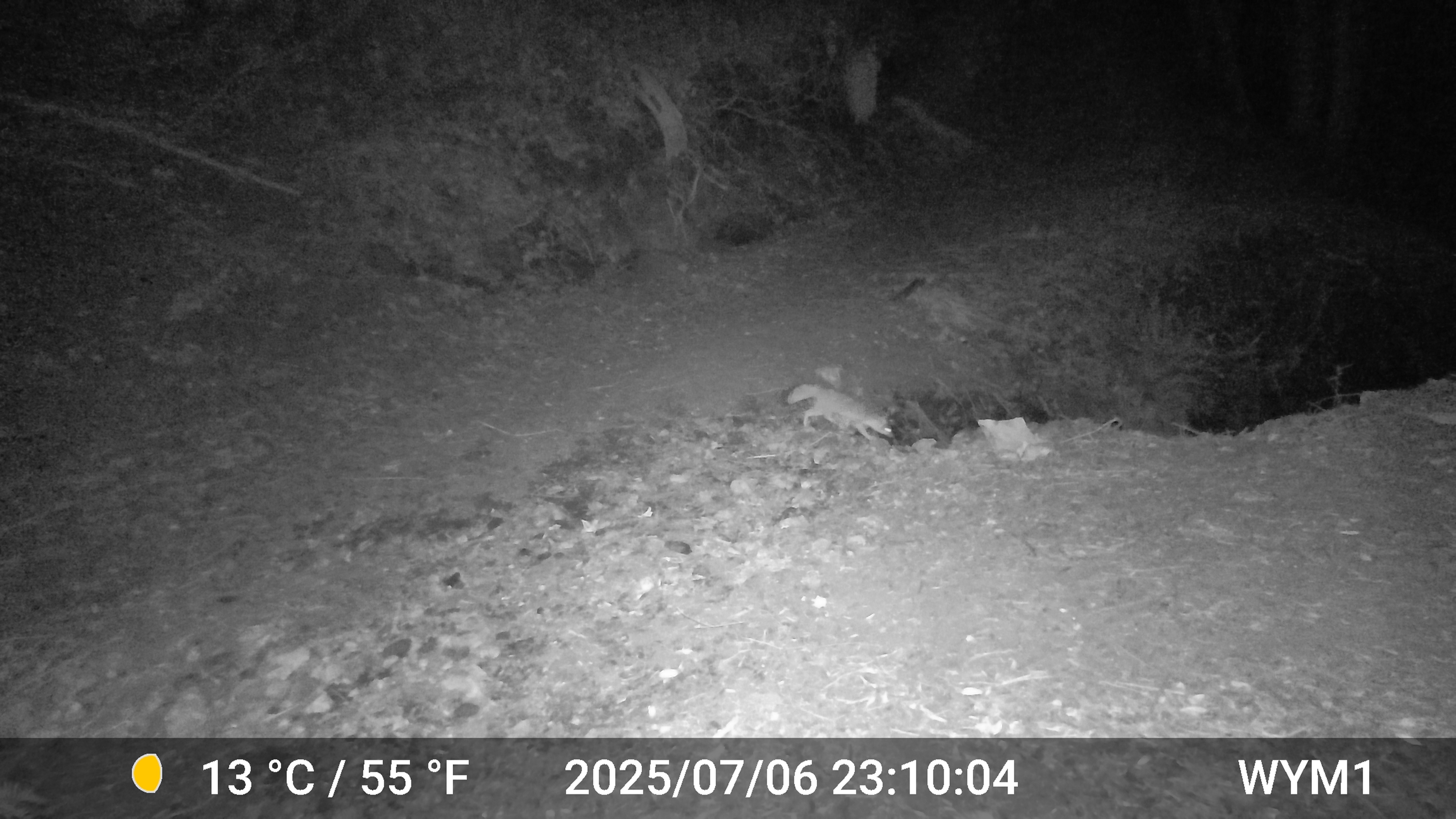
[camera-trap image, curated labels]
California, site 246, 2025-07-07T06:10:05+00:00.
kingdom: Animalia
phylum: Chordata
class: Mammalia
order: Carnivora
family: Canidae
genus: Urocyon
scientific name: Urocyon cinereoargenteus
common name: gray fox